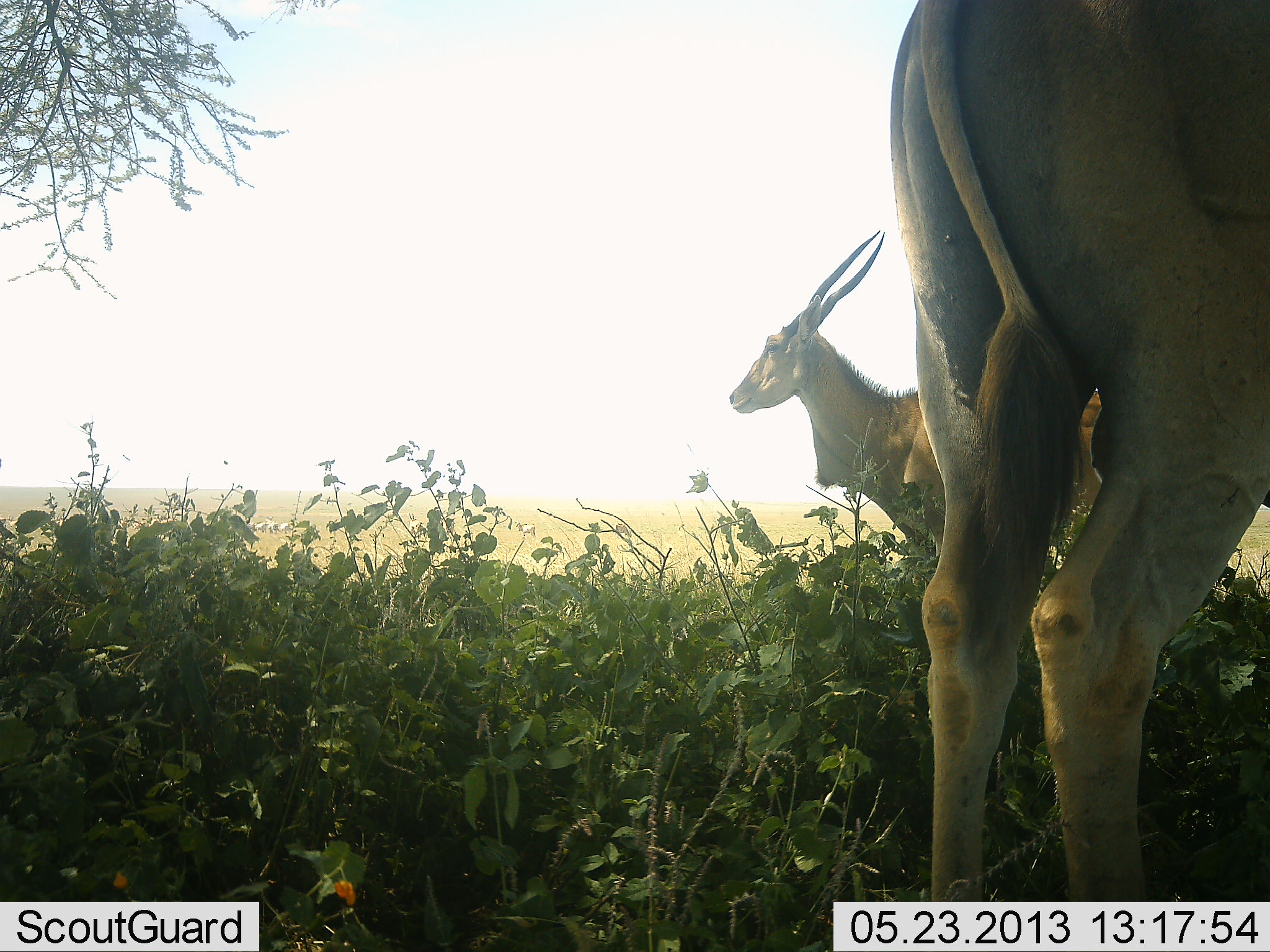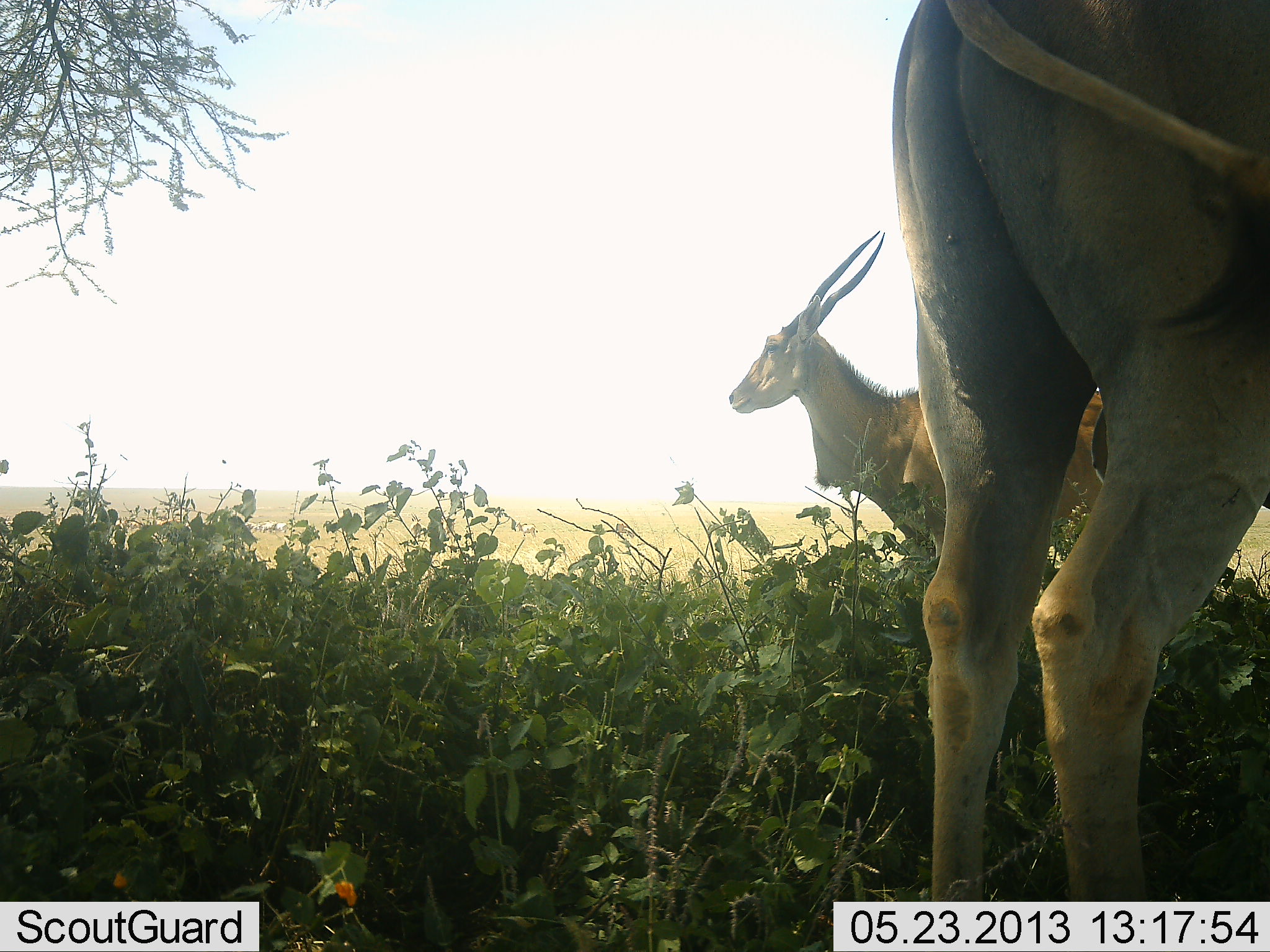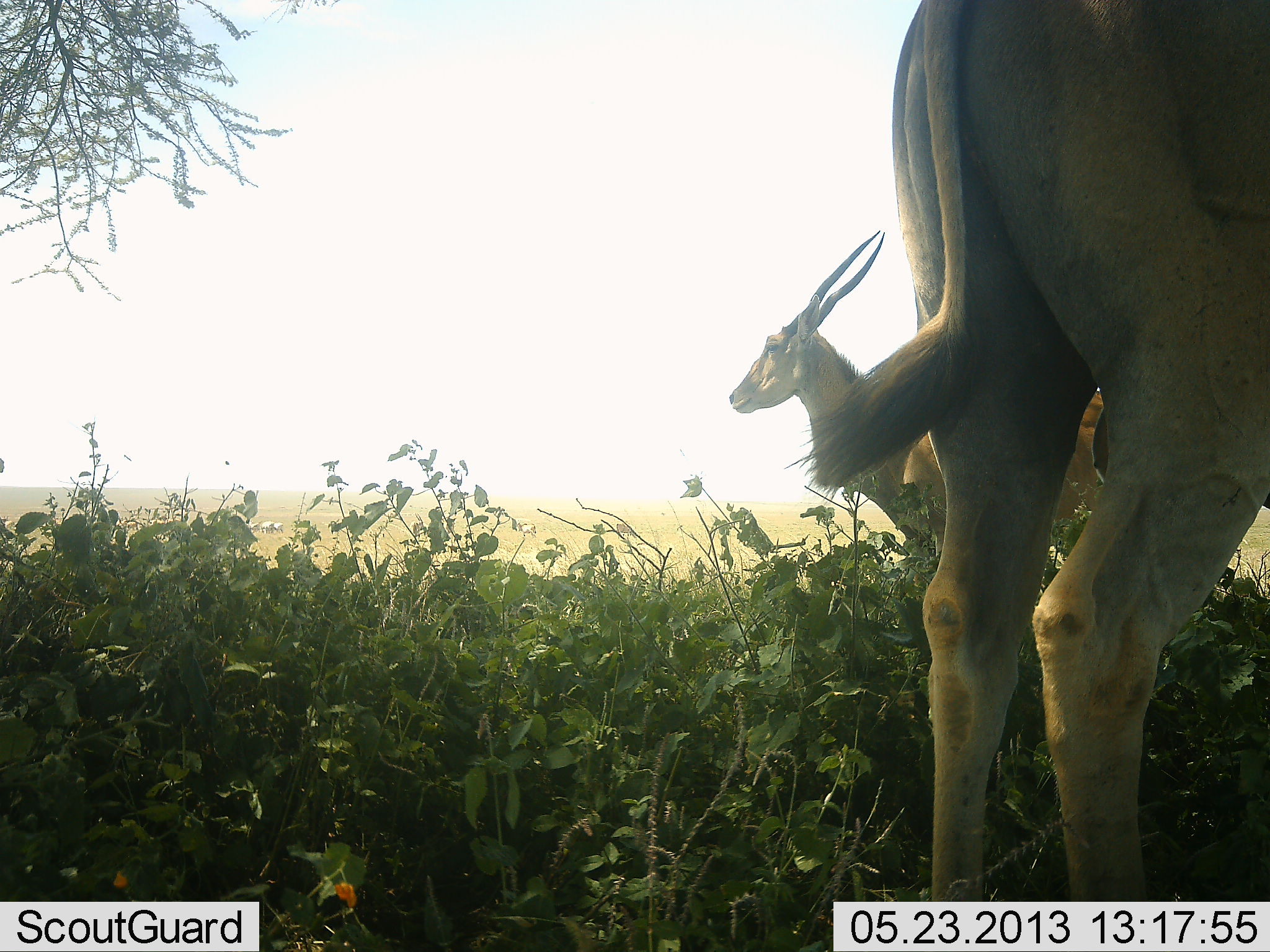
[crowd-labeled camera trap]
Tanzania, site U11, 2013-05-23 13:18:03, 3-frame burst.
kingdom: Animalia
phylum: Chordata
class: Mammalia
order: Artiodactyla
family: Bovidae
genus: Tragelaphus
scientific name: Tragelaphus oryx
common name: eland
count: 2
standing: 100%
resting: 0%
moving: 0%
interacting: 0%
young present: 0%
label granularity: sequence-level